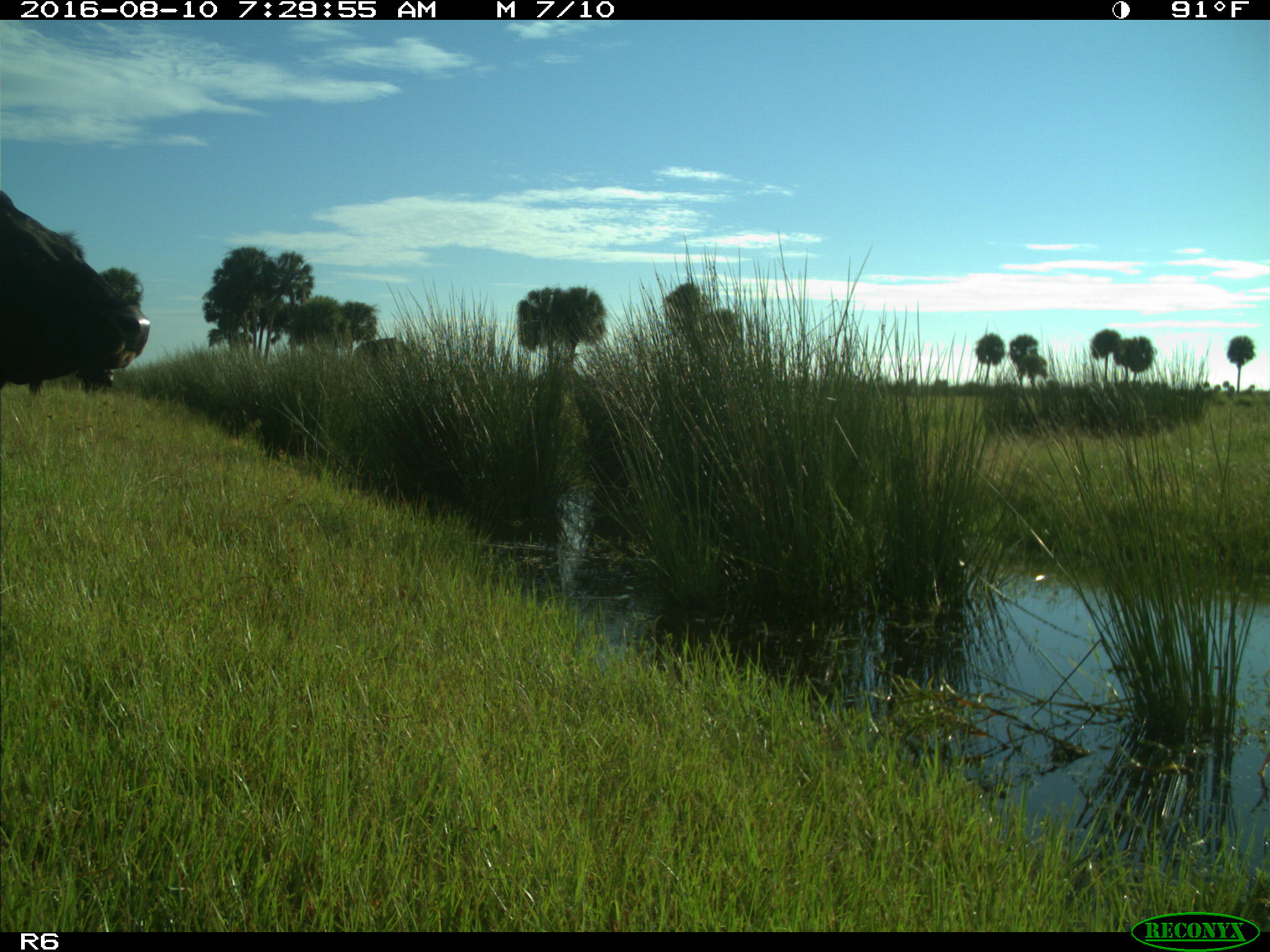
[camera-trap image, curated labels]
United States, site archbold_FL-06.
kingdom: Animalia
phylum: Chordata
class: Mammalia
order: Artiodactyla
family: Bovidae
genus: Bos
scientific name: Bos taurus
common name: domestic cow